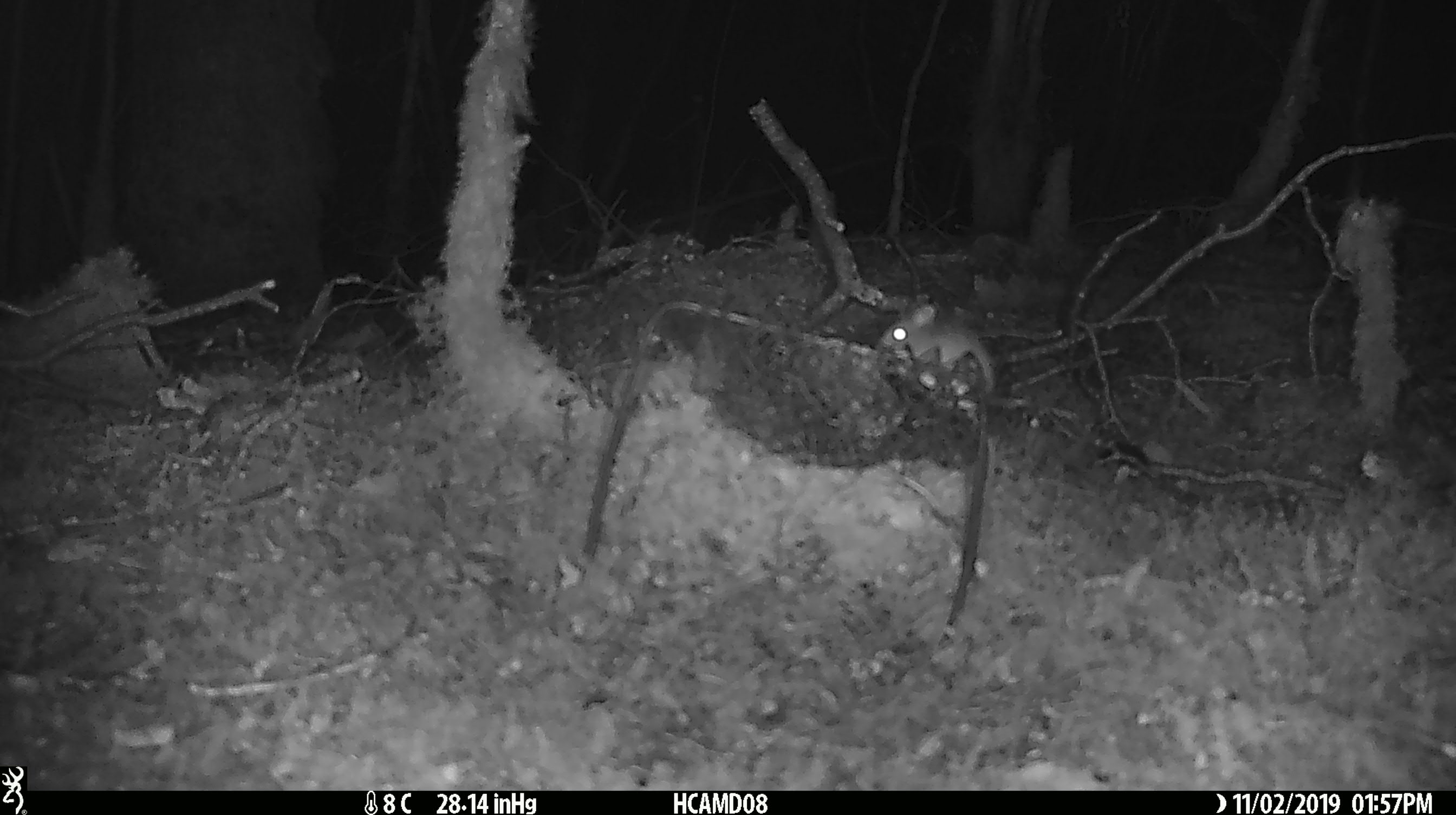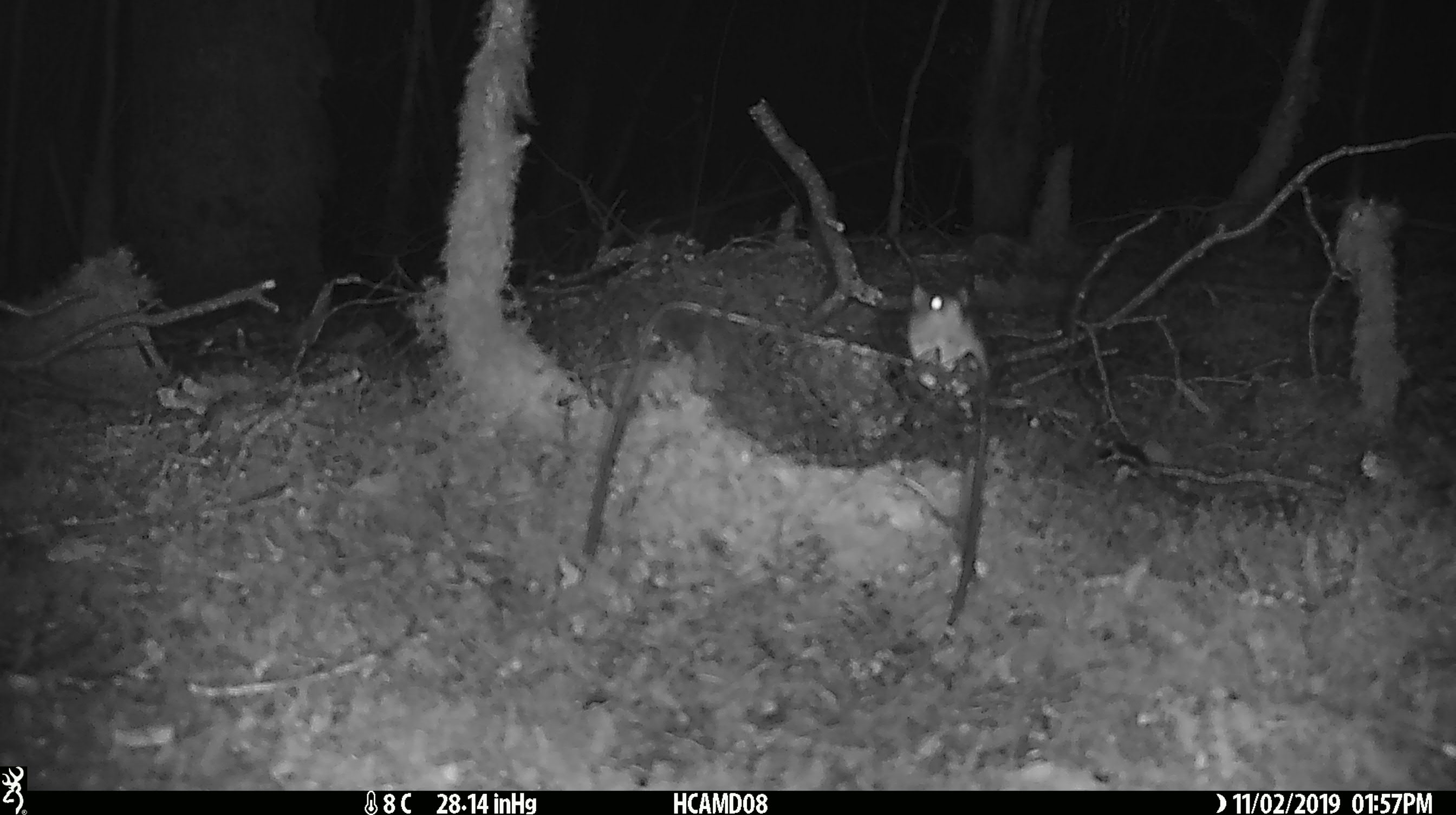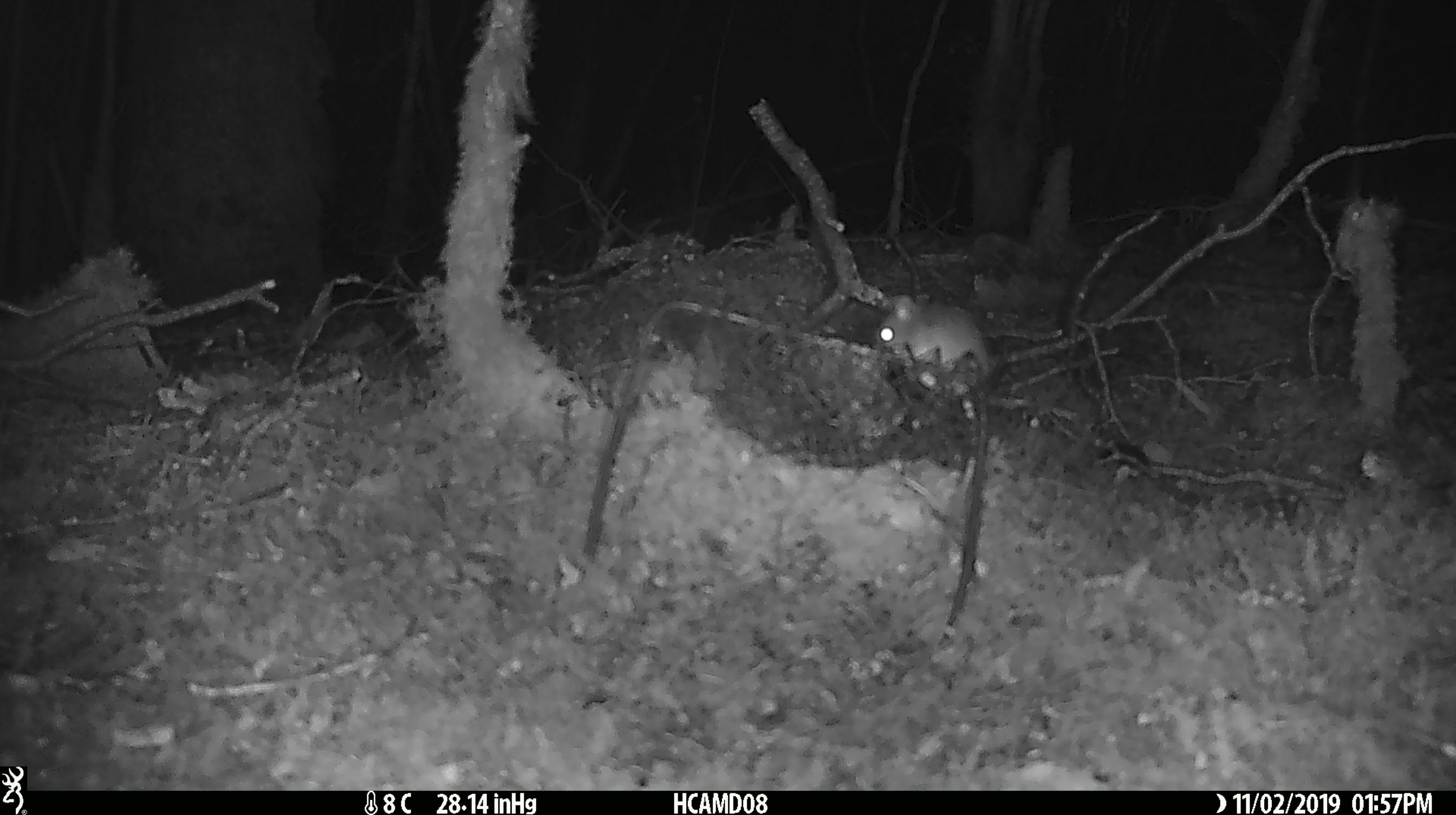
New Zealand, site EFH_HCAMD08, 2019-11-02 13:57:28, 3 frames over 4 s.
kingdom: Animalia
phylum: Chordata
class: Mammalia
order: Rodentia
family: Muridae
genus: Mus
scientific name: Mus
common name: mouse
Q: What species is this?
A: Mouse (Mus).